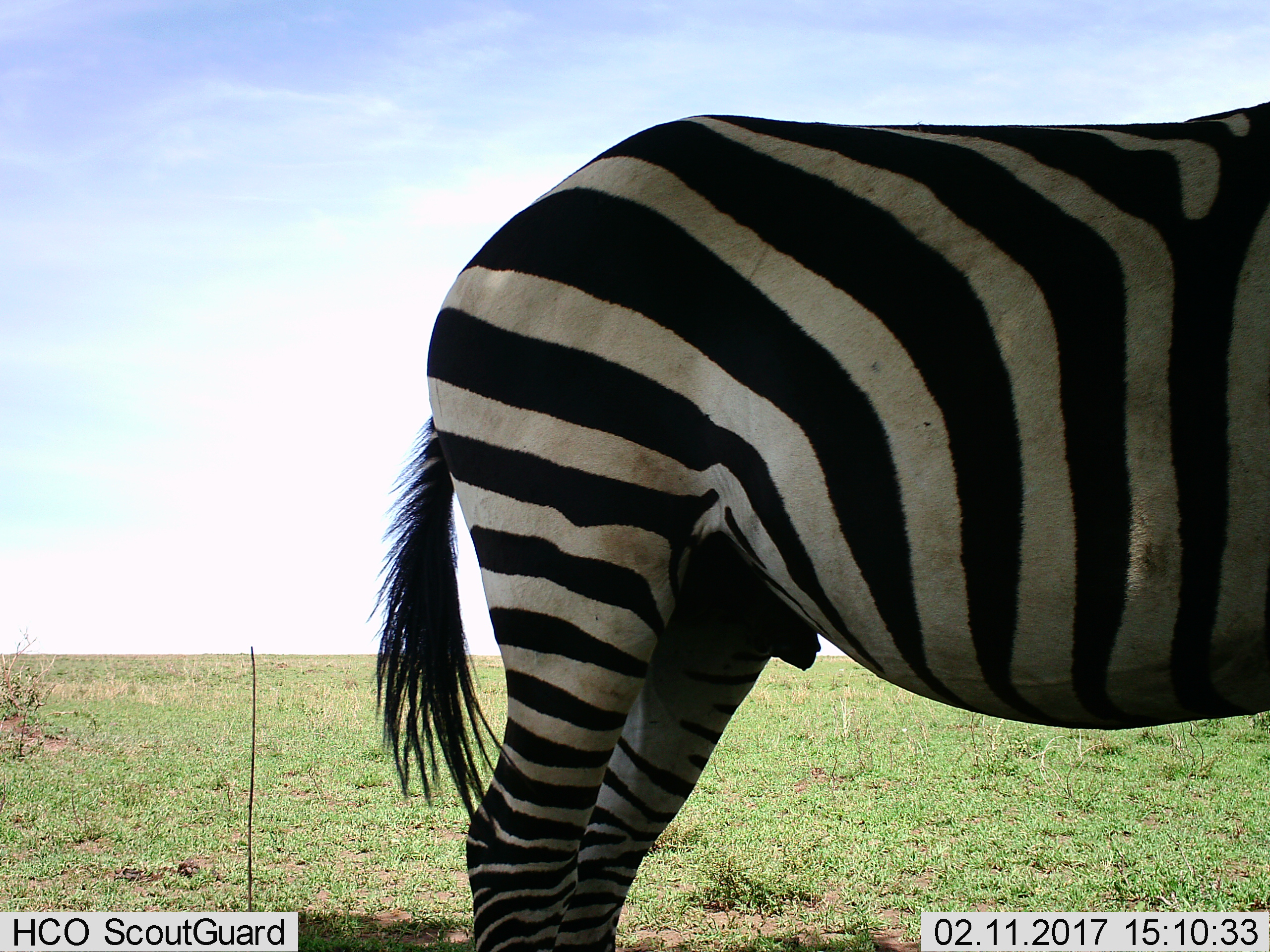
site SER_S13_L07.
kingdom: Animalia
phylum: Chordata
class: Mammalia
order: Perissodactyla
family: Equidae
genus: Equus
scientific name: Equus quagga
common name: plains zebra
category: zebraplains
Zebraplains (plains zebra) (Equus quagga), count 1. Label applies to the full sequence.